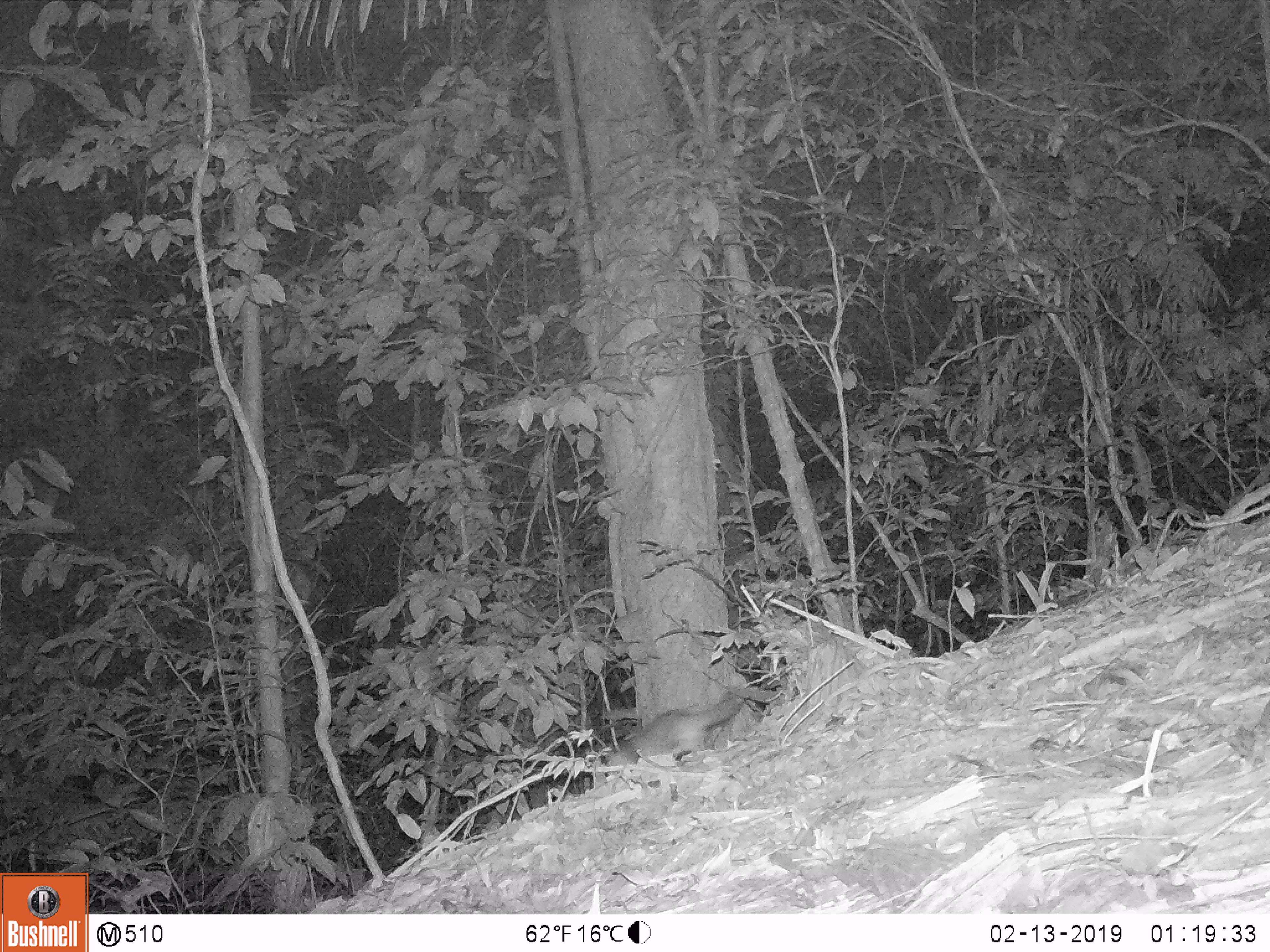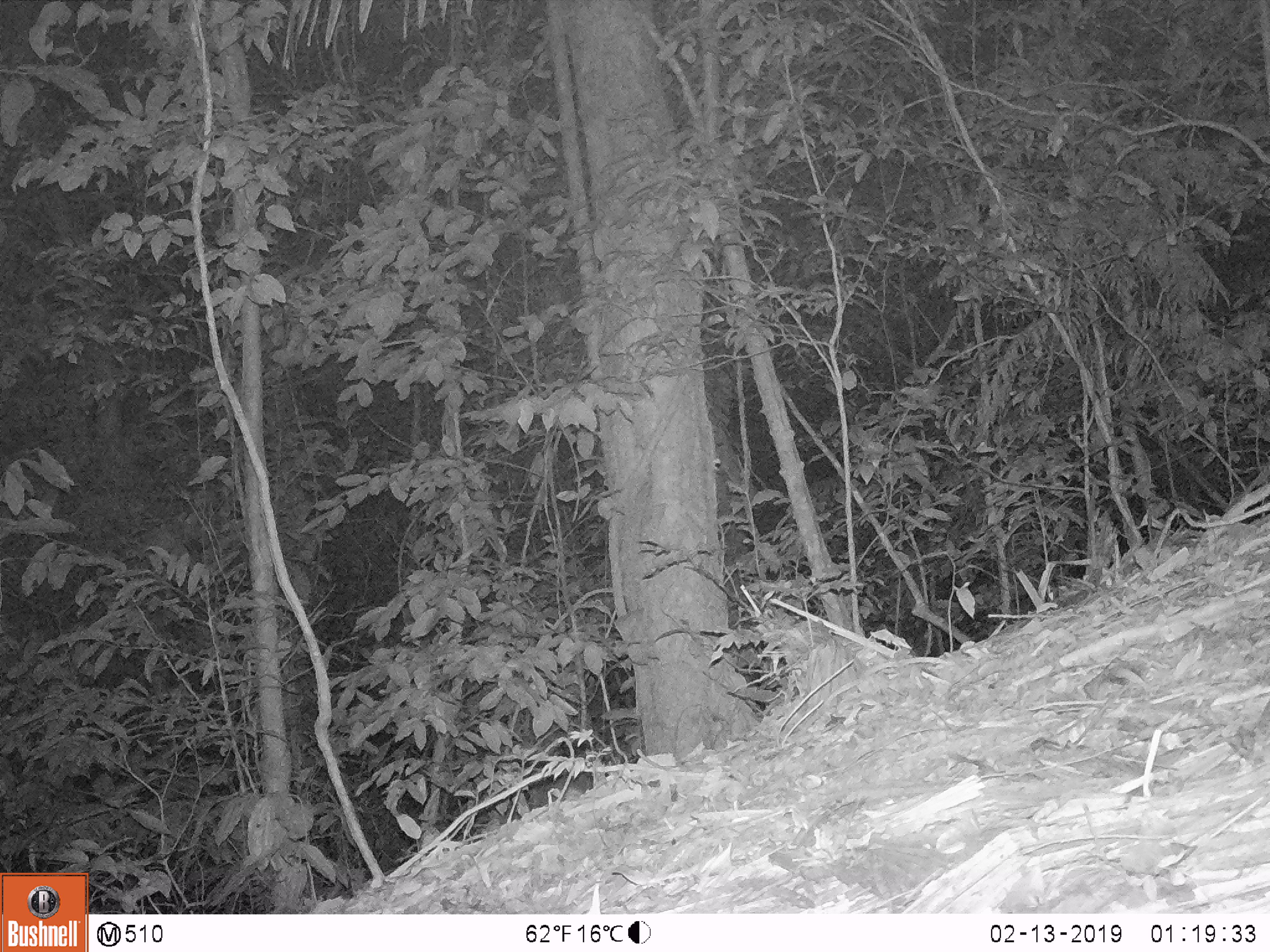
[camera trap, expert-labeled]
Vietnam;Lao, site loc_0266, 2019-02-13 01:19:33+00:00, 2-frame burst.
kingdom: Animalia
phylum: Chordata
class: Mammalia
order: Carnivora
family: Mustelidae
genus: Melogale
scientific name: Melogale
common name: ferret badger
Ferret badger (Melogale). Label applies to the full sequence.